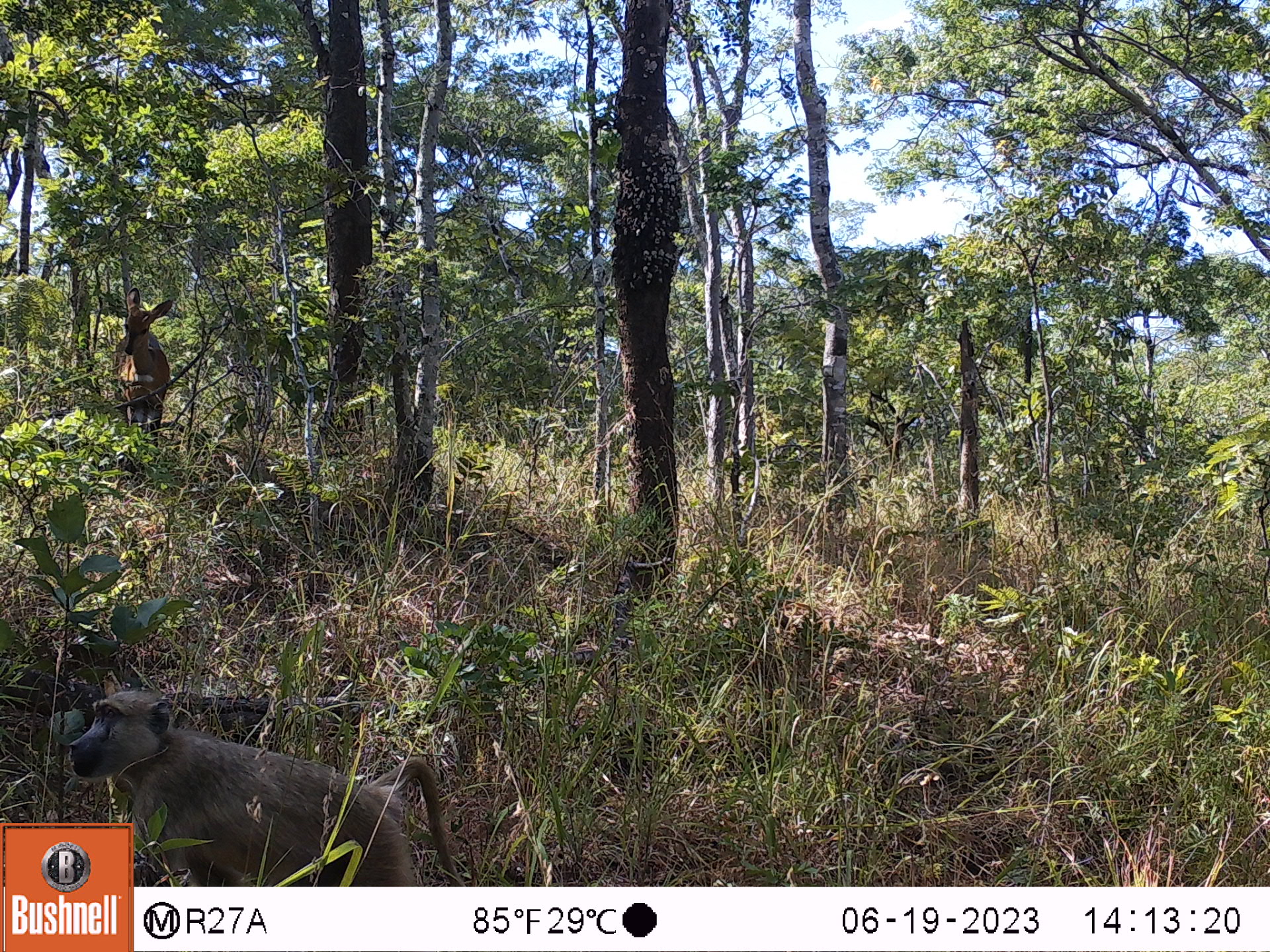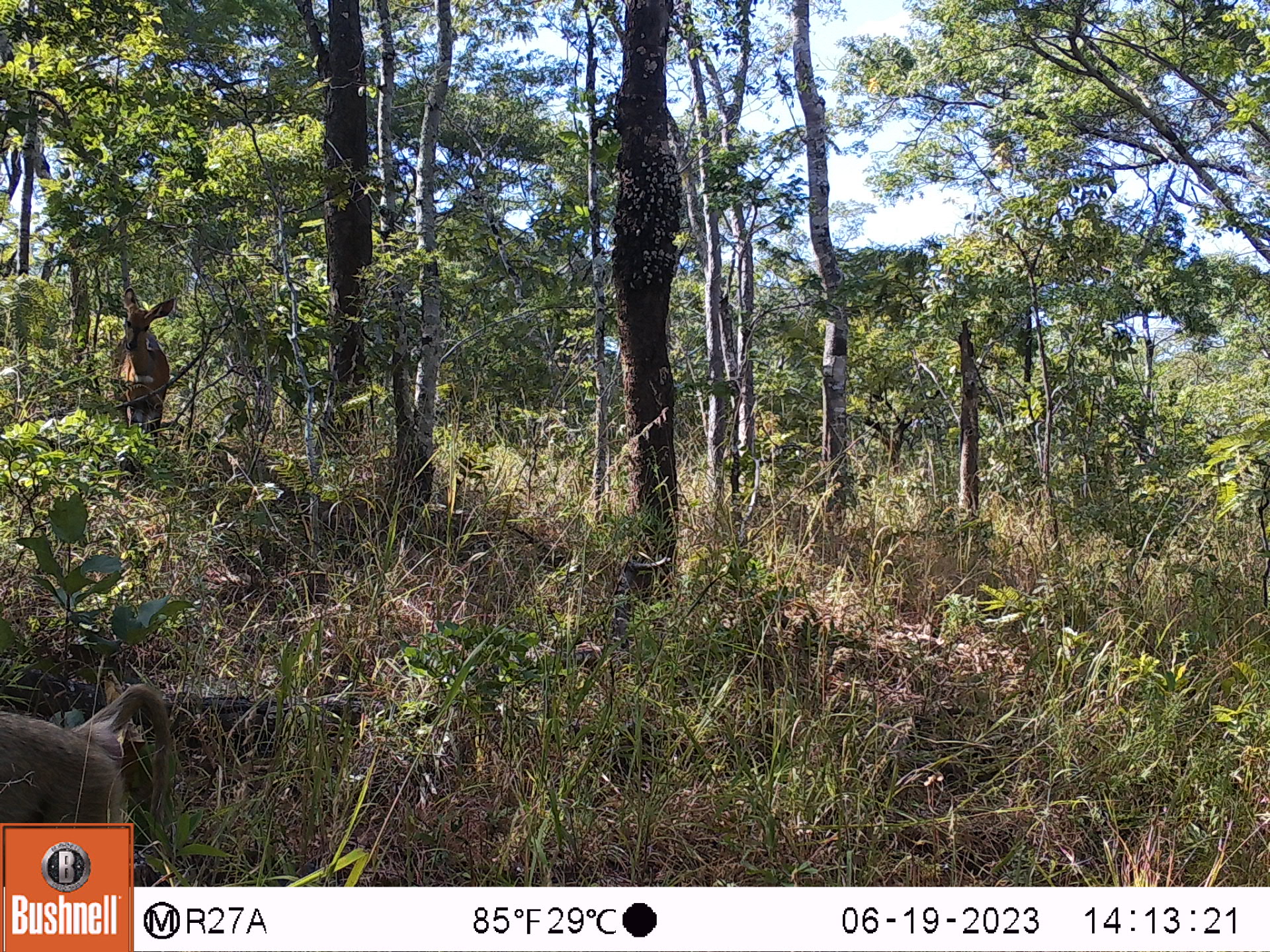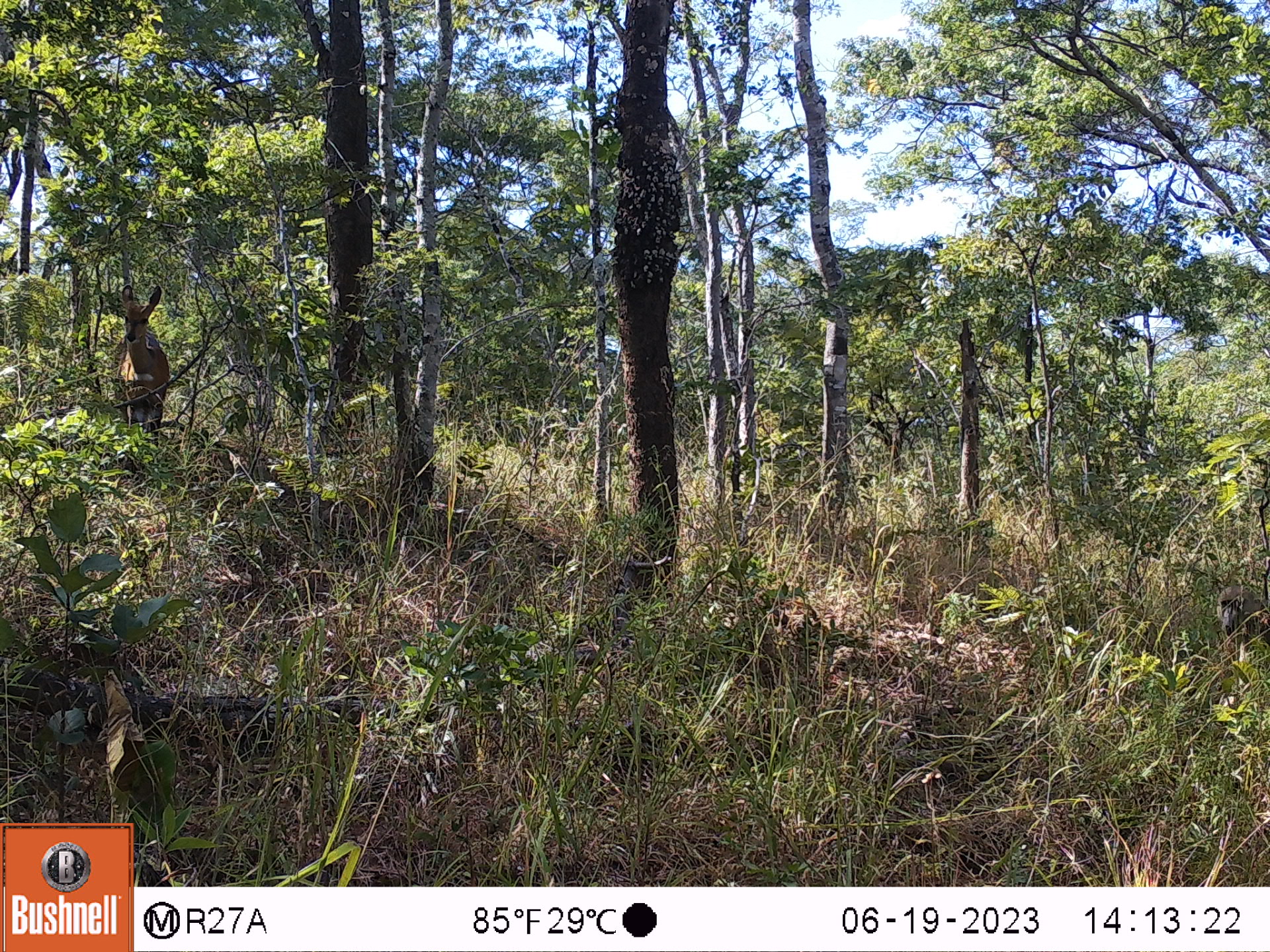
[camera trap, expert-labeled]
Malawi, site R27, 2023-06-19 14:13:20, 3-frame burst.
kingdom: Animalia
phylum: Chordata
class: Mammalia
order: Artiodactyla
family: Bovidae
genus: Tragelaphus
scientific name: Tragelaphus sylvaticus sylvaticus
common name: cape bushbuck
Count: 1.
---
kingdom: Animalia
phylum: Chordata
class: Mammalia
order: Primates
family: Cercopithecidae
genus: Papio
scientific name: Papio cynocephalus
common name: yellow baboon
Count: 1.